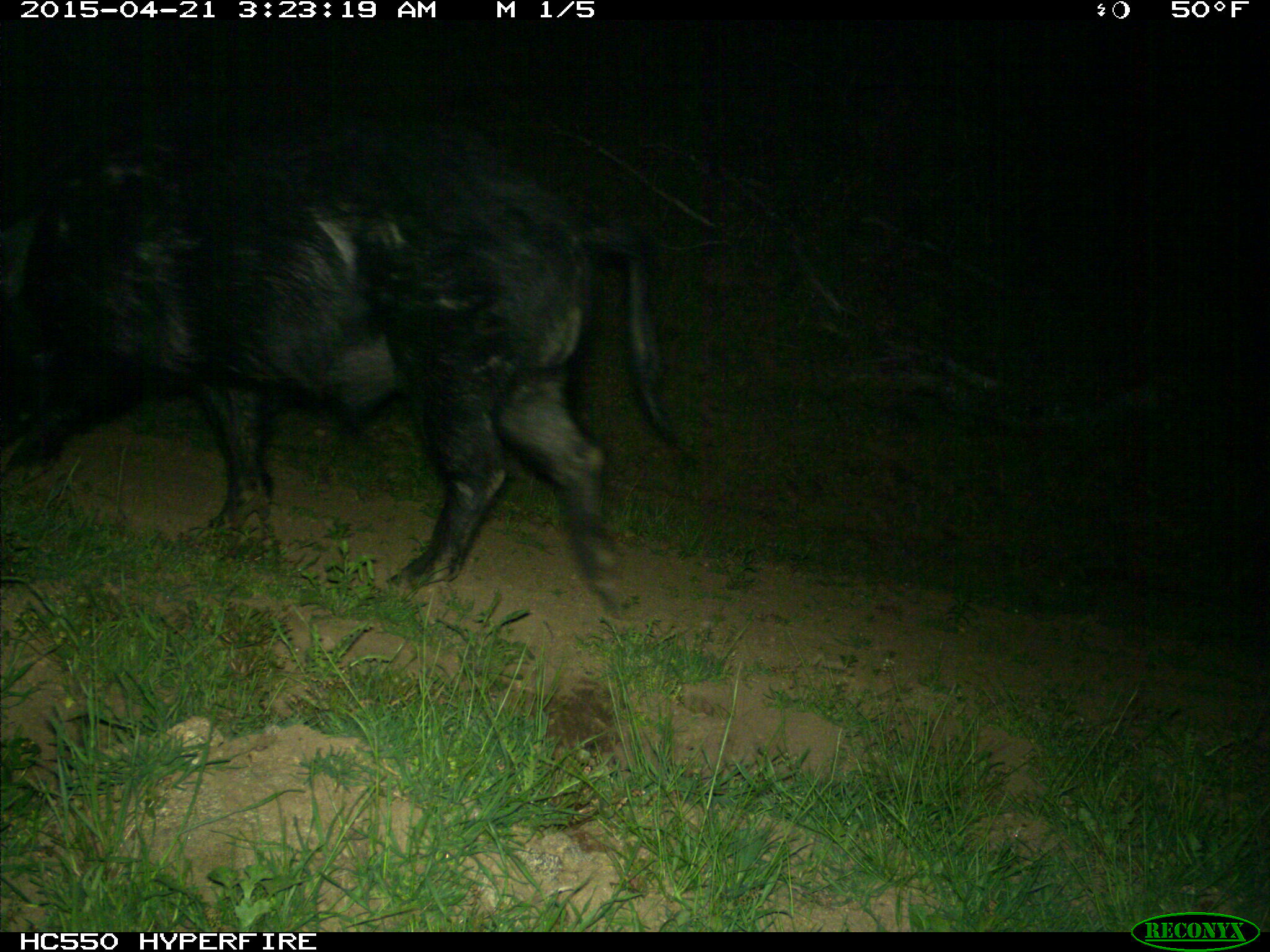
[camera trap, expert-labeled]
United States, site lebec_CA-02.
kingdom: Animalia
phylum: Chordata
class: Mammalia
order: Artiodactyla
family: Suidae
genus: Sus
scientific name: Sus scrofa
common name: wild boar